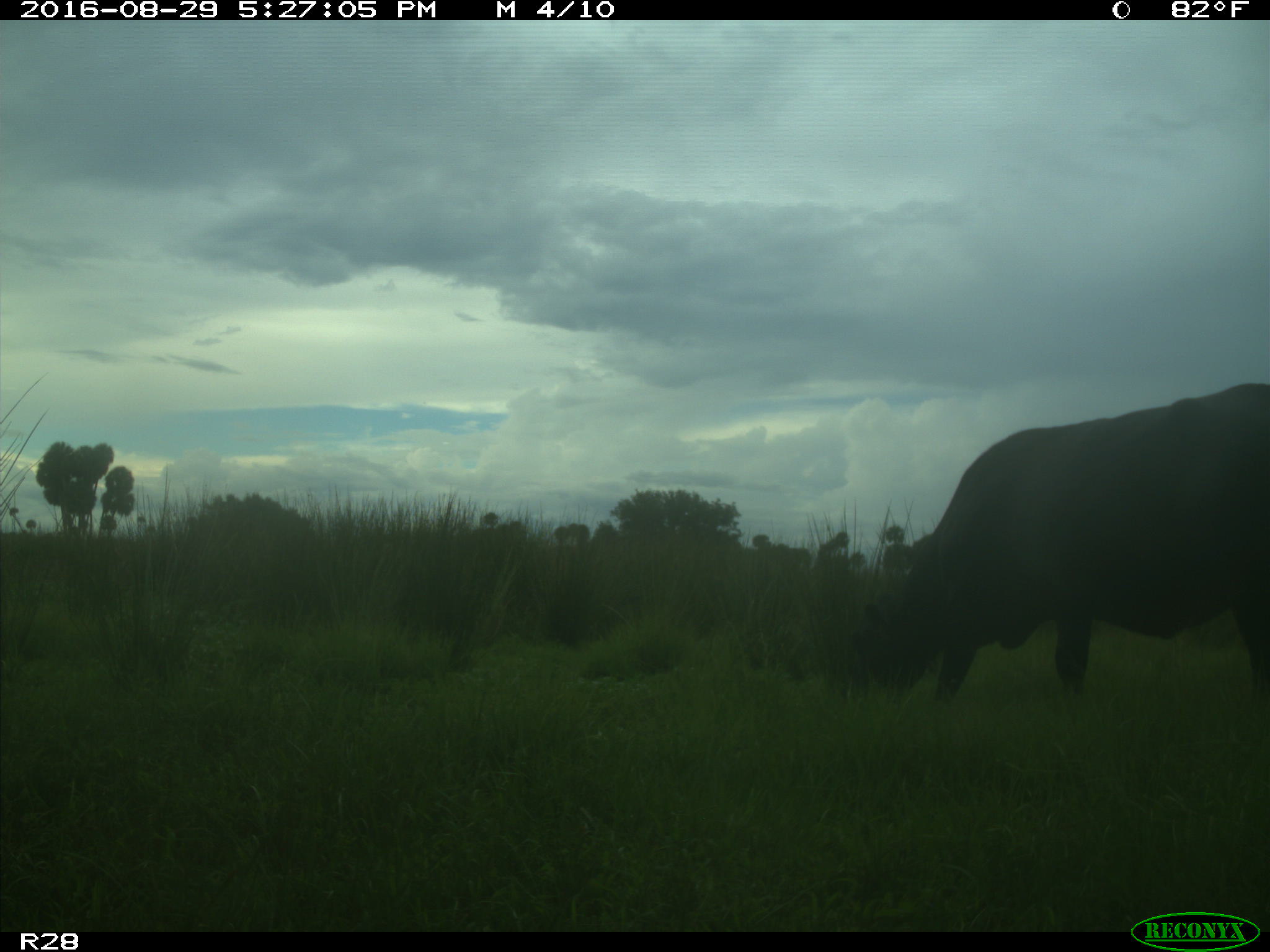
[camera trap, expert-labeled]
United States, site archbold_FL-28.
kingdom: Animalia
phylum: Chordata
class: Mammalia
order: Artiodactyla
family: Bovidae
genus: Bos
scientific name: Bos taurus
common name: domestic cow